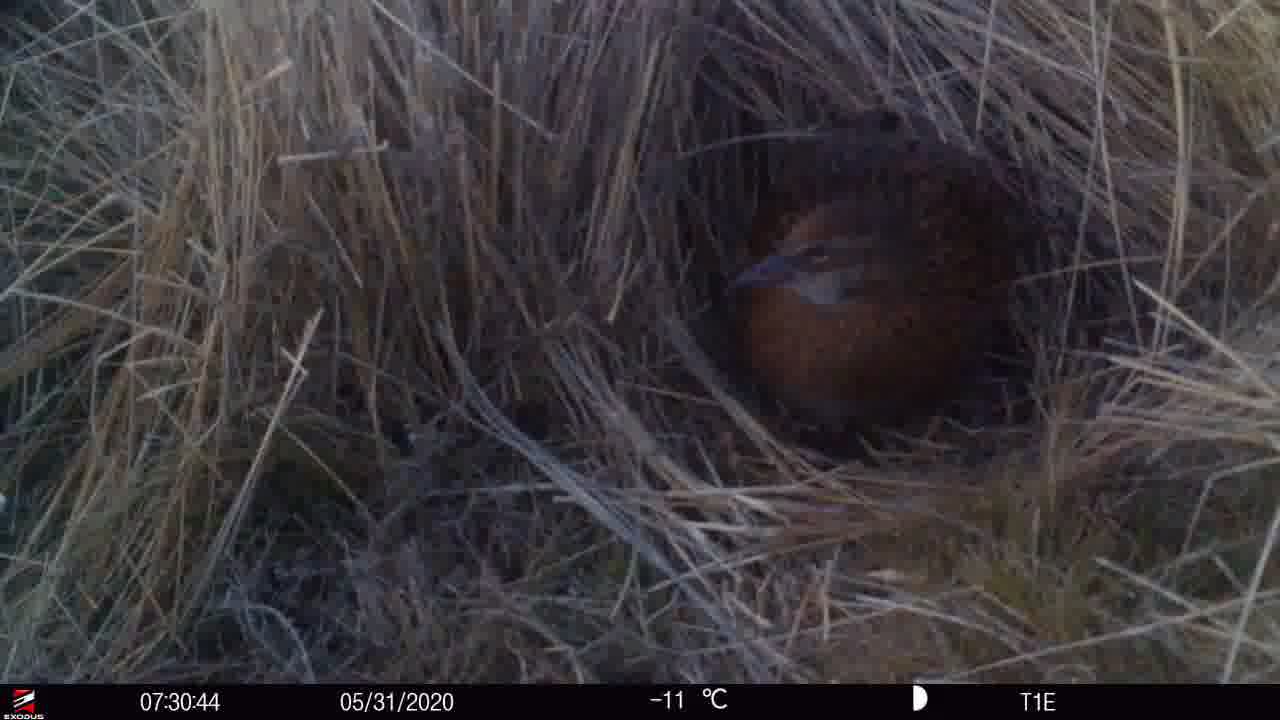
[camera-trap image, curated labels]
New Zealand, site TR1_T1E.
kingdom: Animalia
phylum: Chordata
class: Aves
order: Gruiformes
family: Rallidae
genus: Gallirallus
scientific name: Gallirallus australis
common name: weka